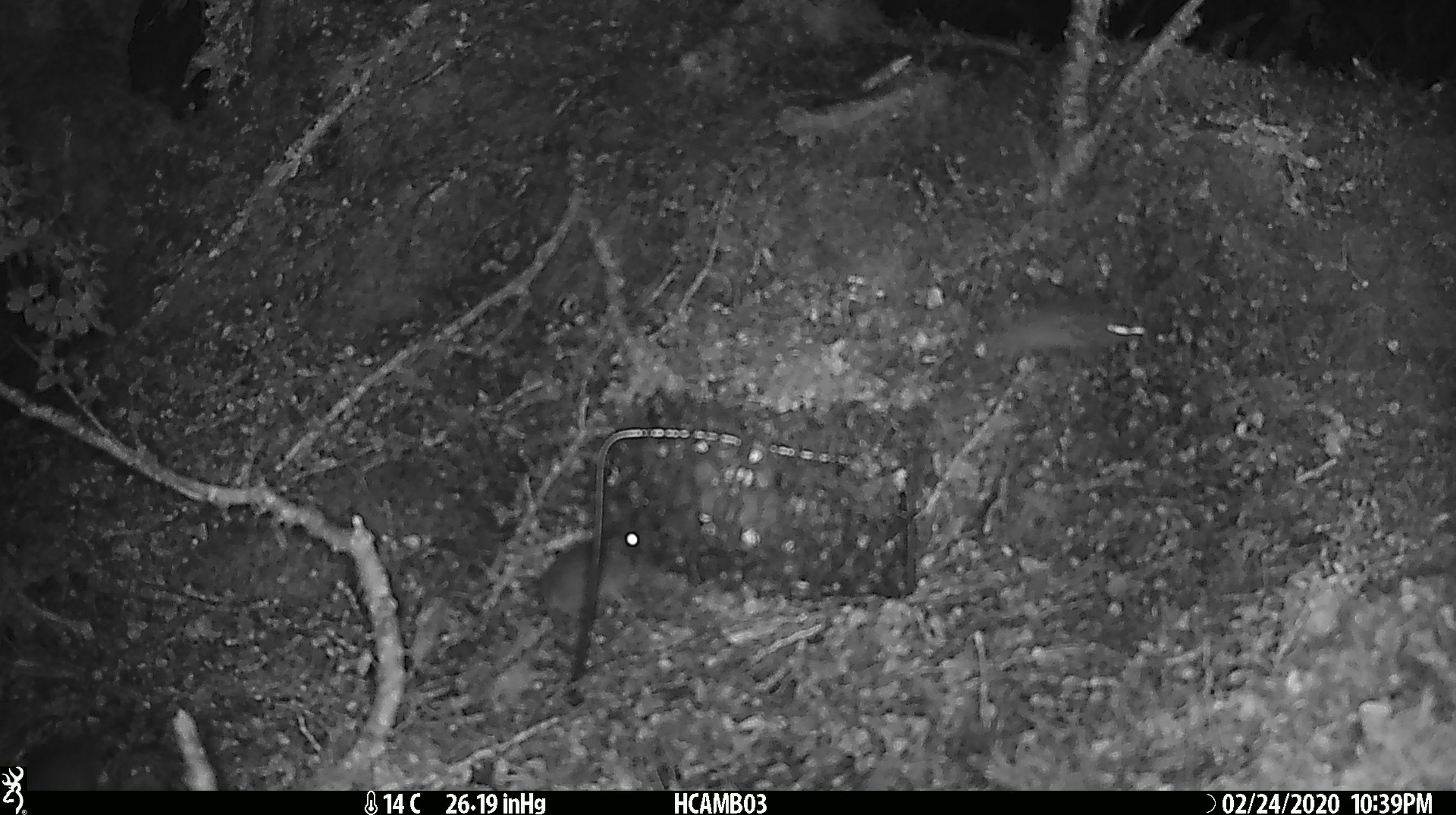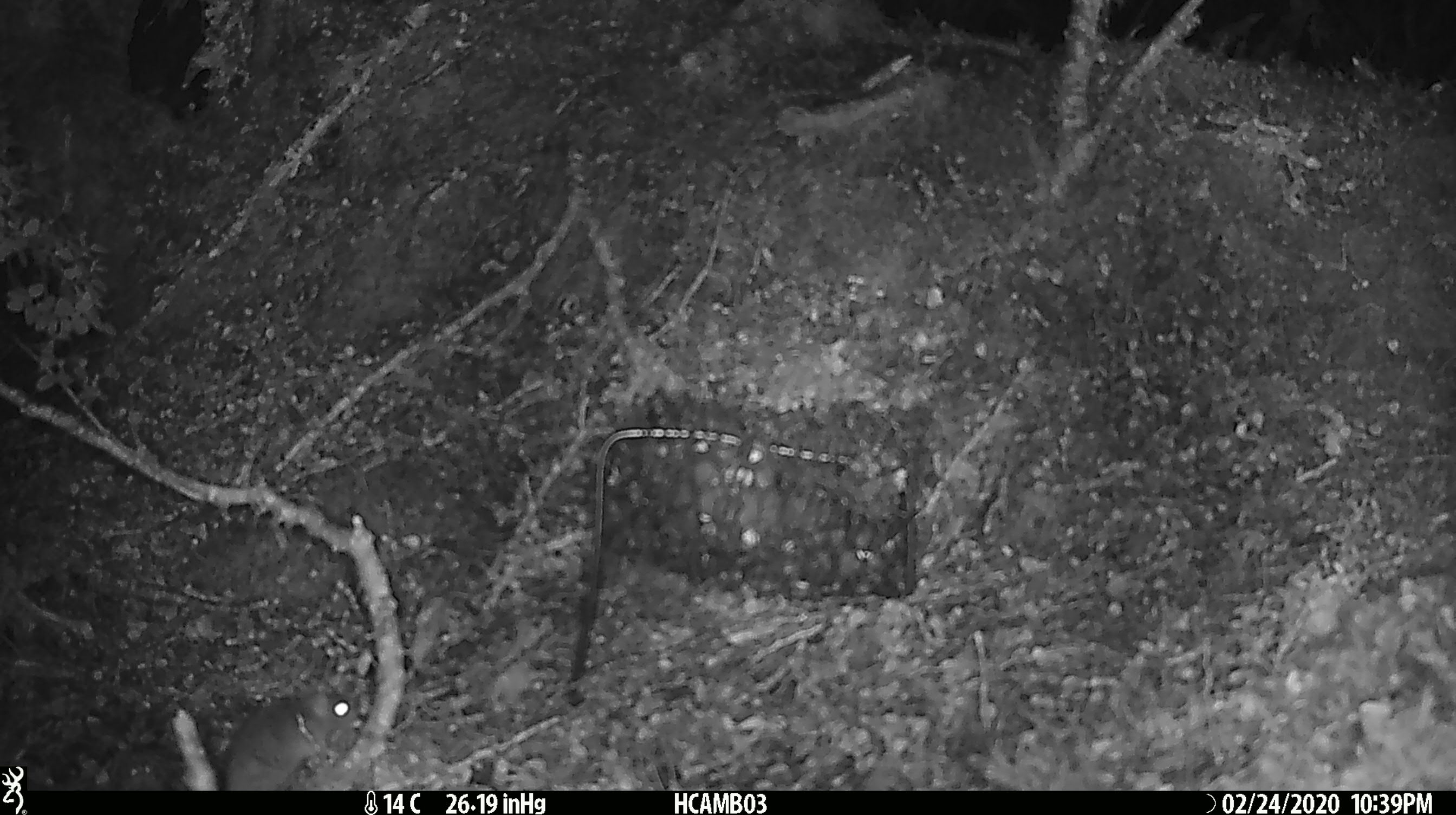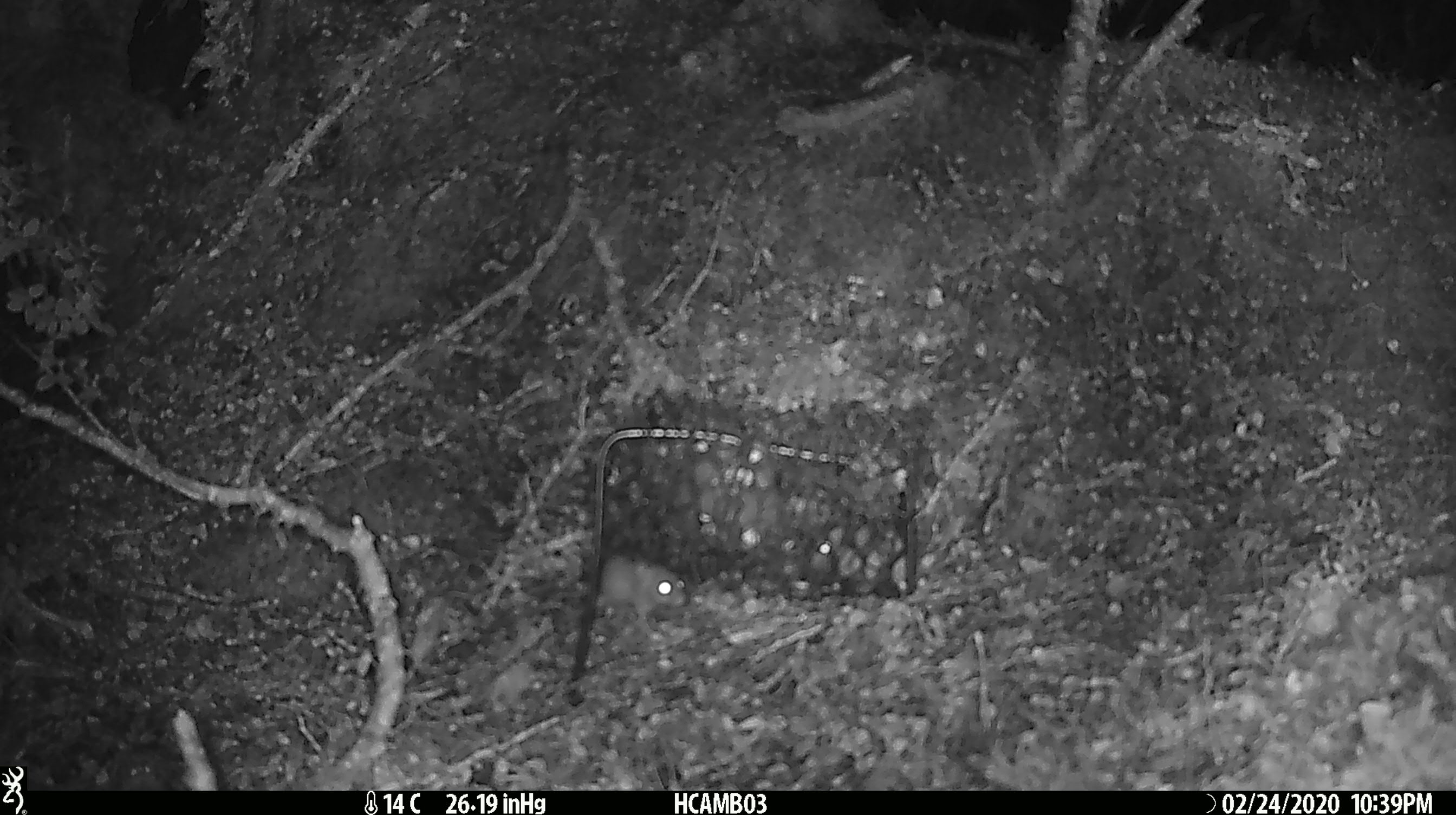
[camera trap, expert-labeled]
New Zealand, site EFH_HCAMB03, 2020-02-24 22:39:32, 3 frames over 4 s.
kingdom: Animalia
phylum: Chordata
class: Mammalia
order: Rodentia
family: Muridae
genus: Mus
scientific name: Mus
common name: mouse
Mouse (Mus).